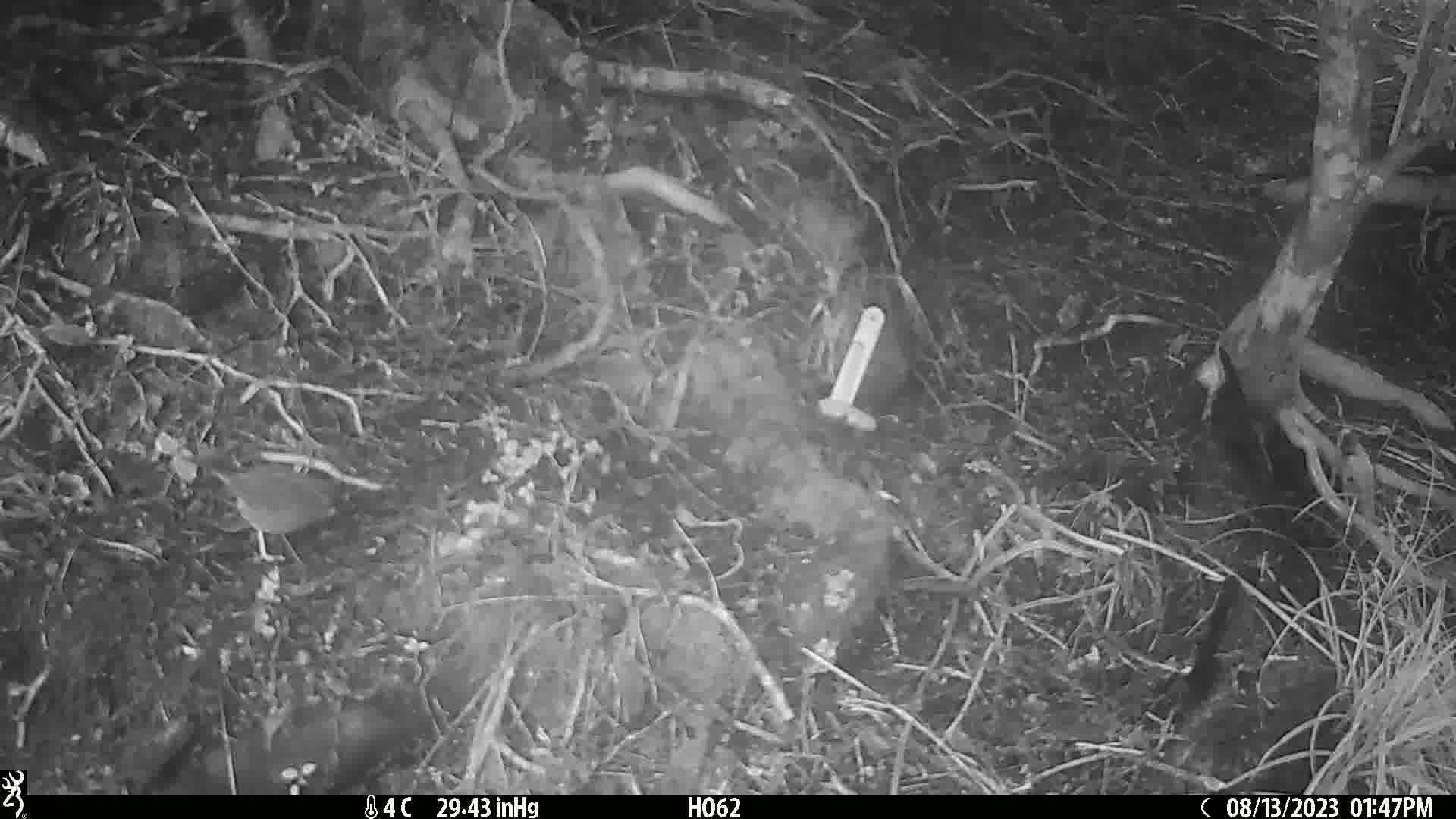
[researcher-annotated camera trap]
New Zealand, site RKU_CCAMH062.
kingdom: Animalia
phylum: Chordata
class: Aves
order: Passeriformes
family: Prunellidae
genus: Prunella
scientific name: Prunella modularis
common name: dunnock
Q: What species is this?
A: Dunnock (Prunella modularis).